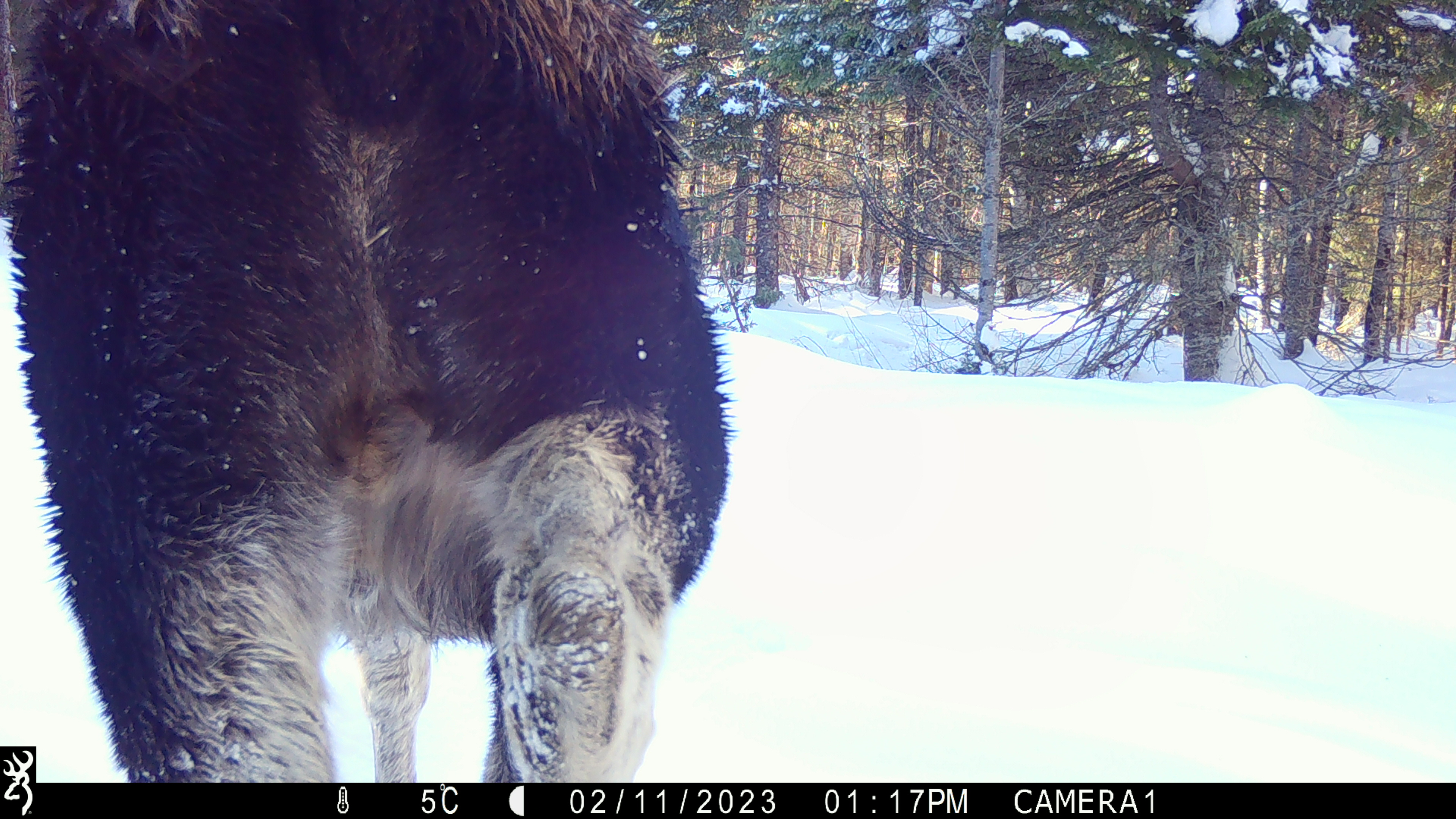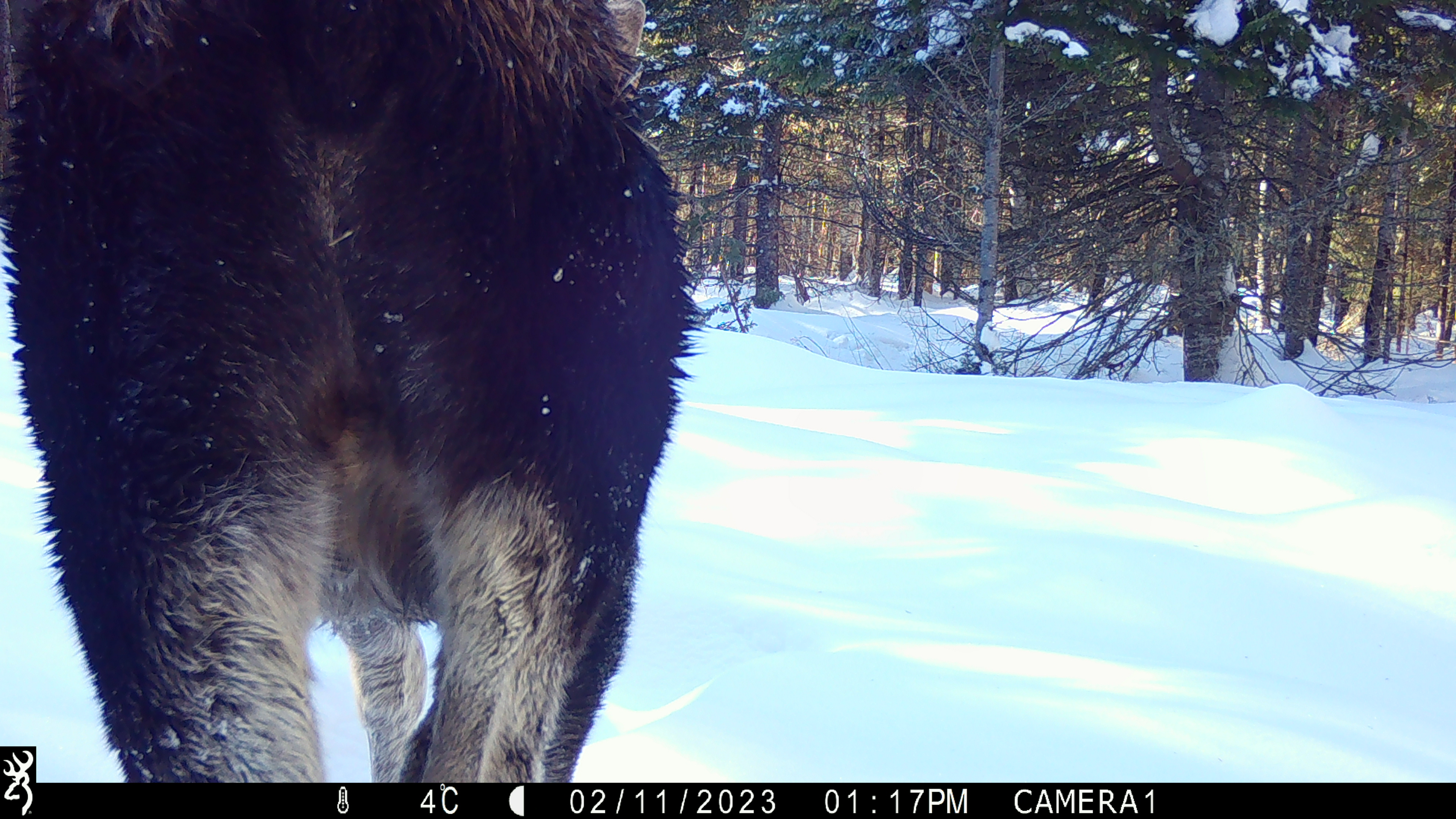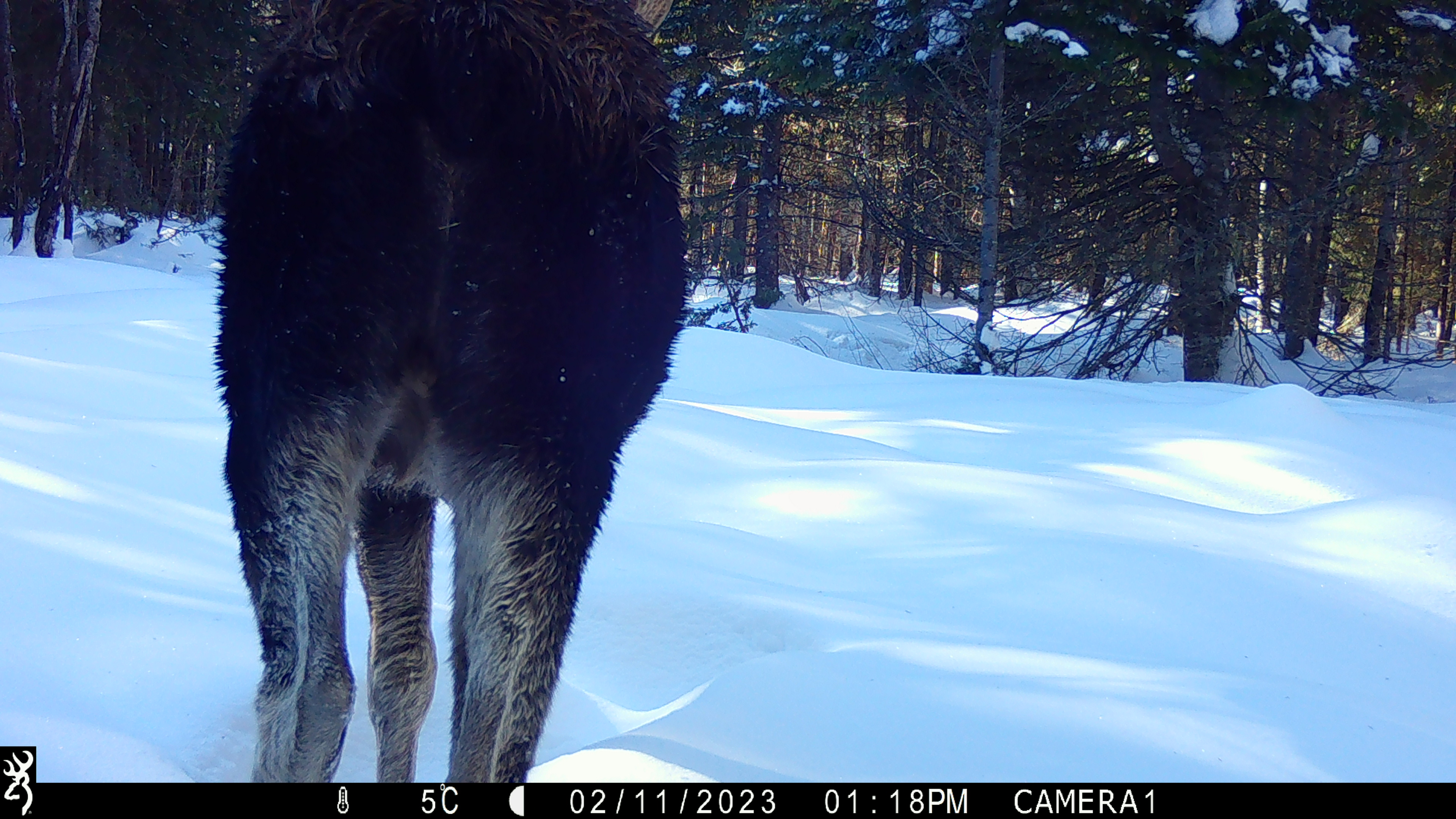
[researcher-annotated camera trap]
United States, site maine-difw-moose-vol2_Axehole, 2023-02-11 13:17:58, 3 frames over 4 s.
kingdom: Animalia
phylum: Chordata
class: Mammalia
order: Artiodactyla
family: Cervidae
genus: Alces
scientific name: Alces alces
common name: moose